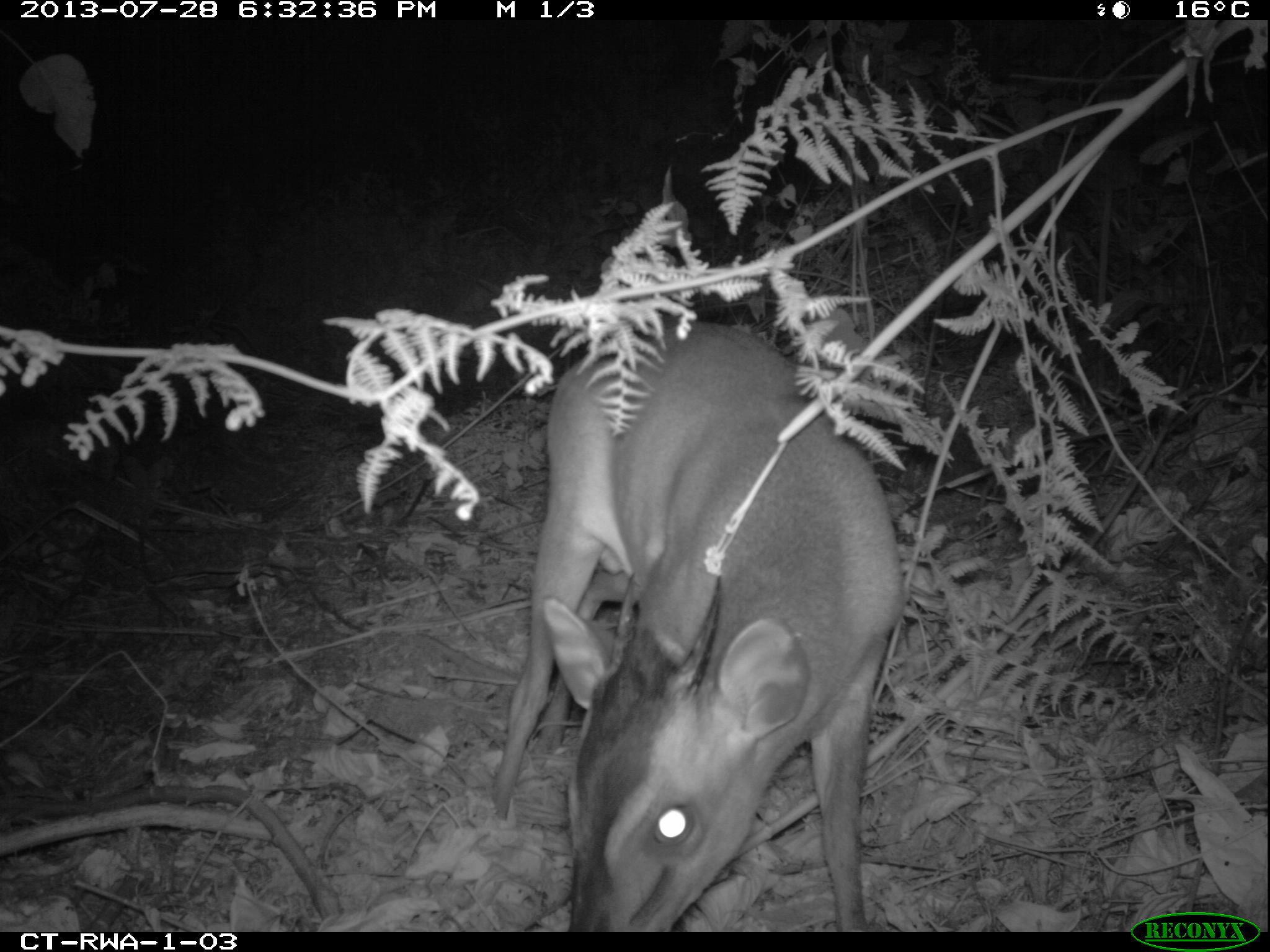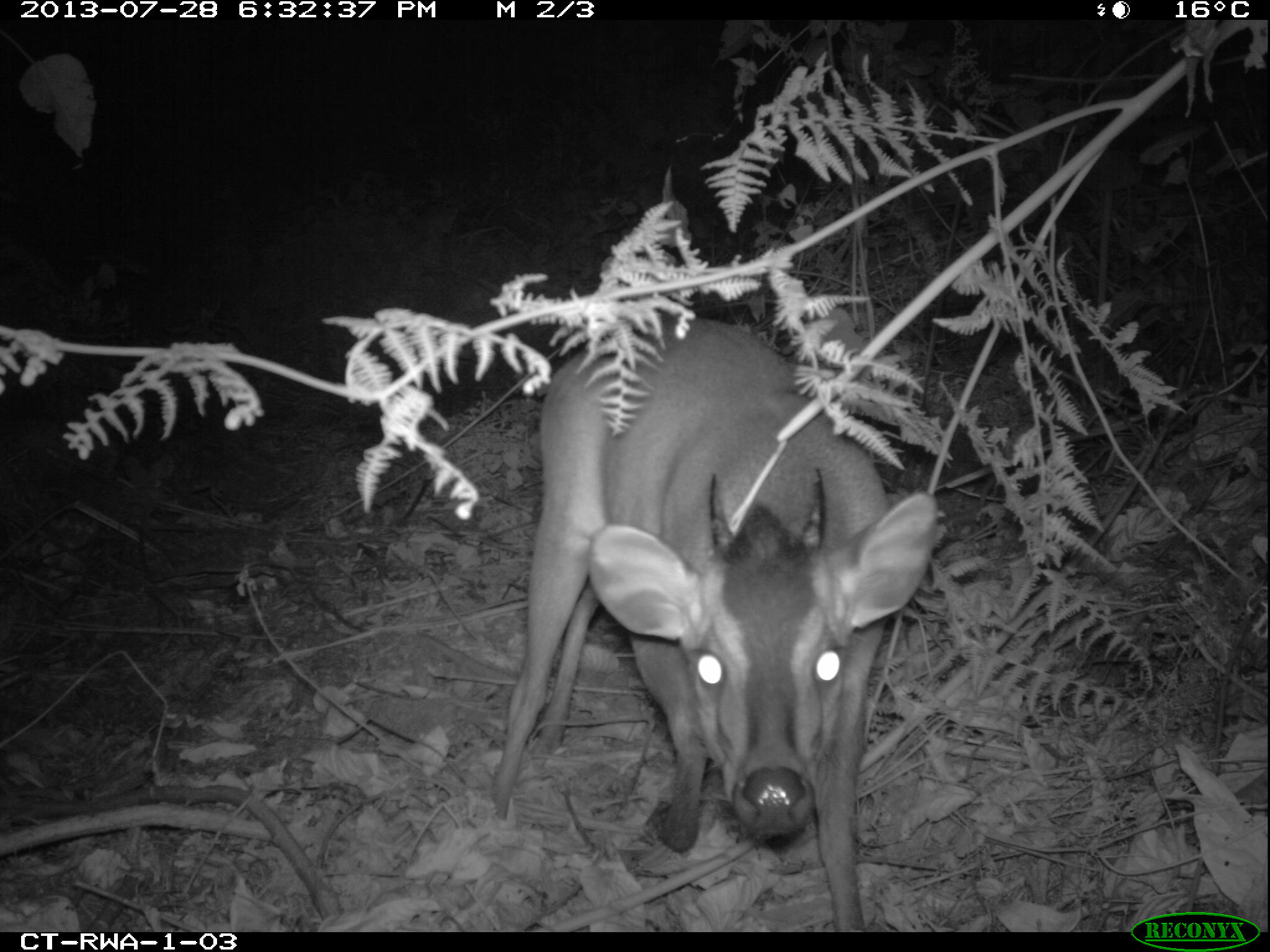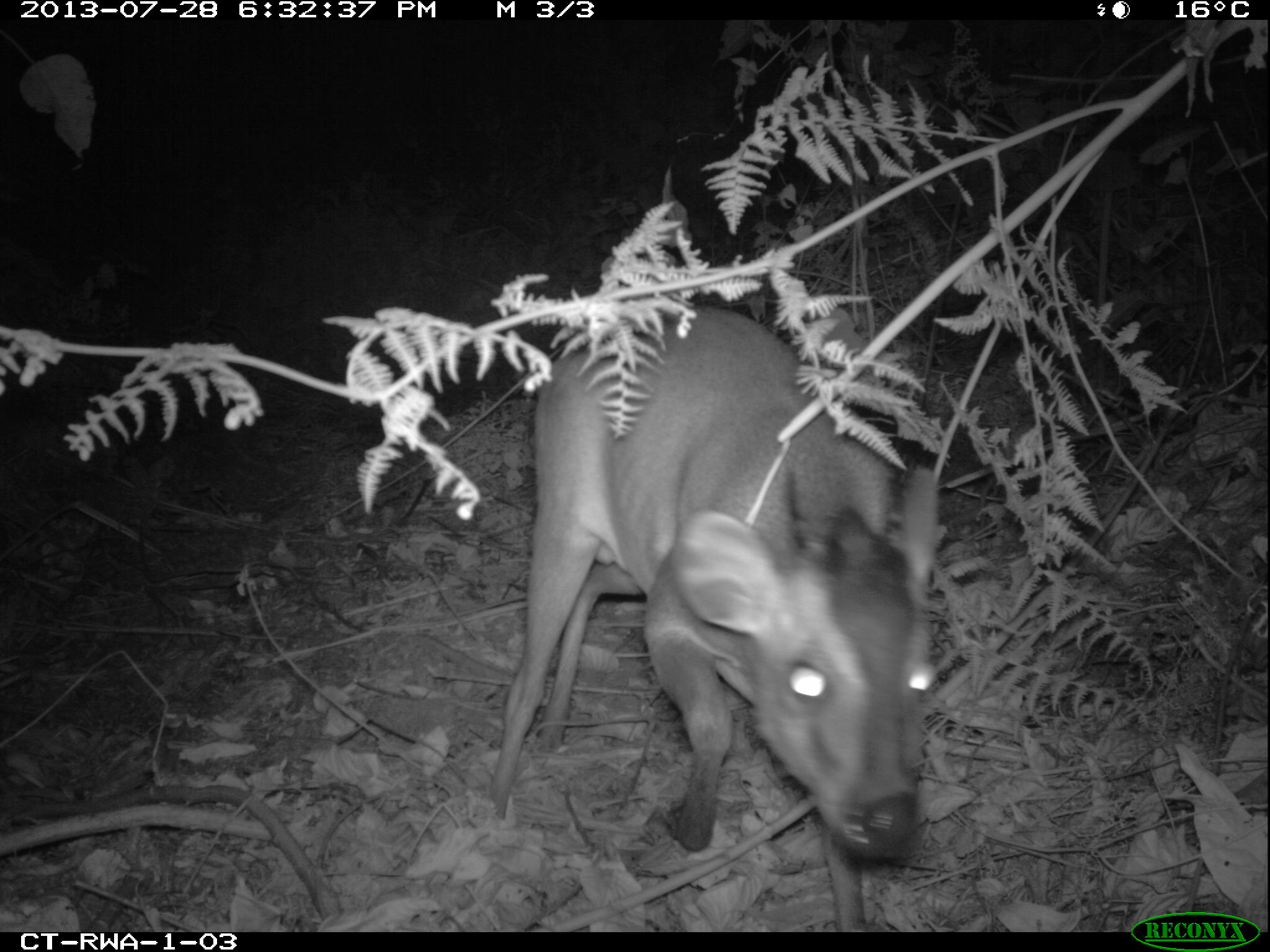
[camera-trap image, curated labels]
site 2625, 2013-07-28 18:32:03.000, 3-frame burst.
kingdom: Animalia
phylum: Chordata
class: Mammalia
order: Artiodactyla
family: Bovidae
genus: Cephalophus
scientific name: Cephalophus nigrifrons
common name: black-fronted duiker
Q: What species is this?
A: Cephalophus nigrifrons (black-fronted duiker).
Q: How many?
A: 2.